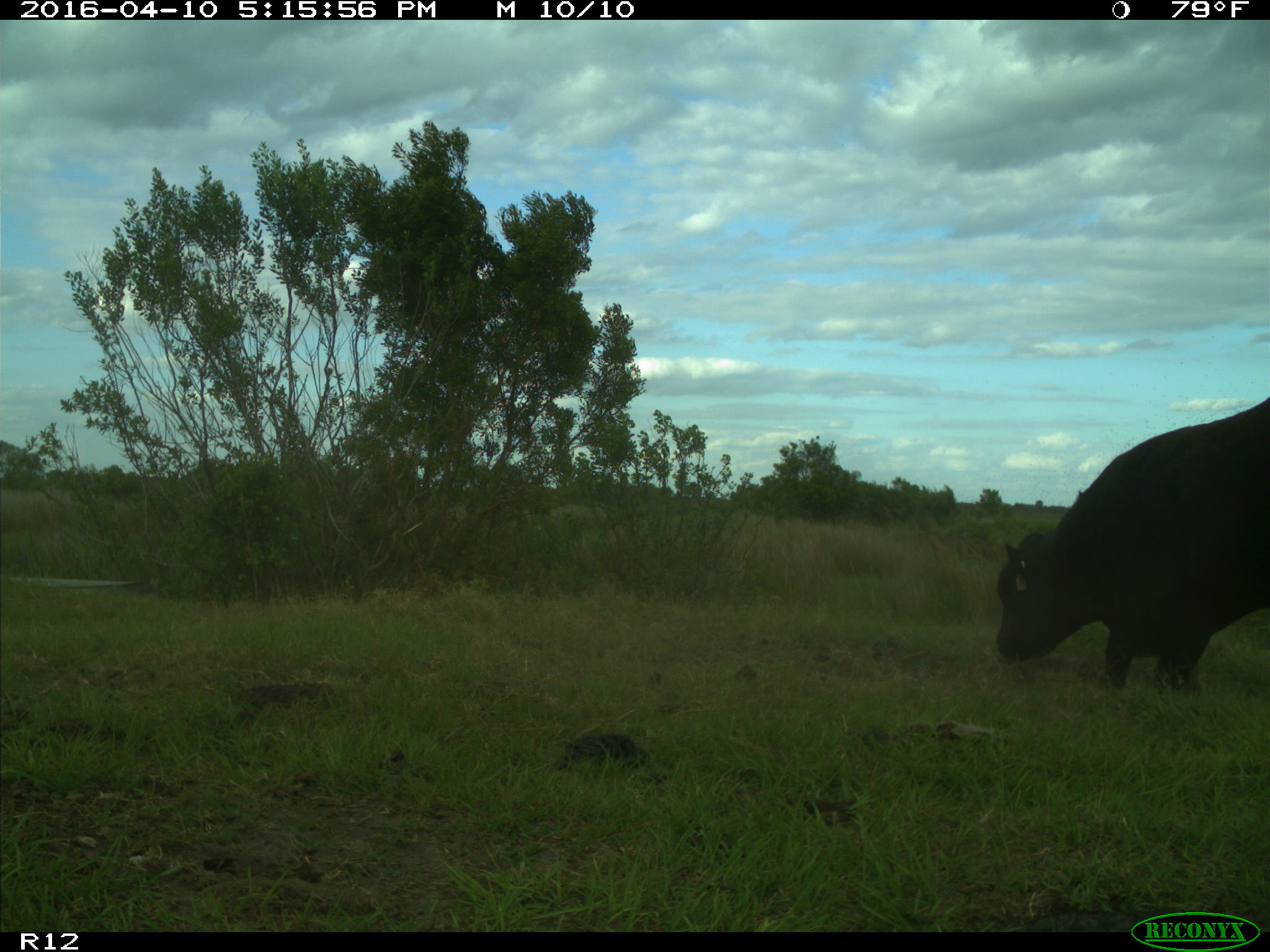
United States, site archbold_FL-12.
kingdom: Animalia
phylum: Chordata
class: Mammalia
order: Artiodactyla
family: Bovidae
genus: Bos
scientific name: Bos taurus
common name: domestic cow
Bos taurus (domestic cow).